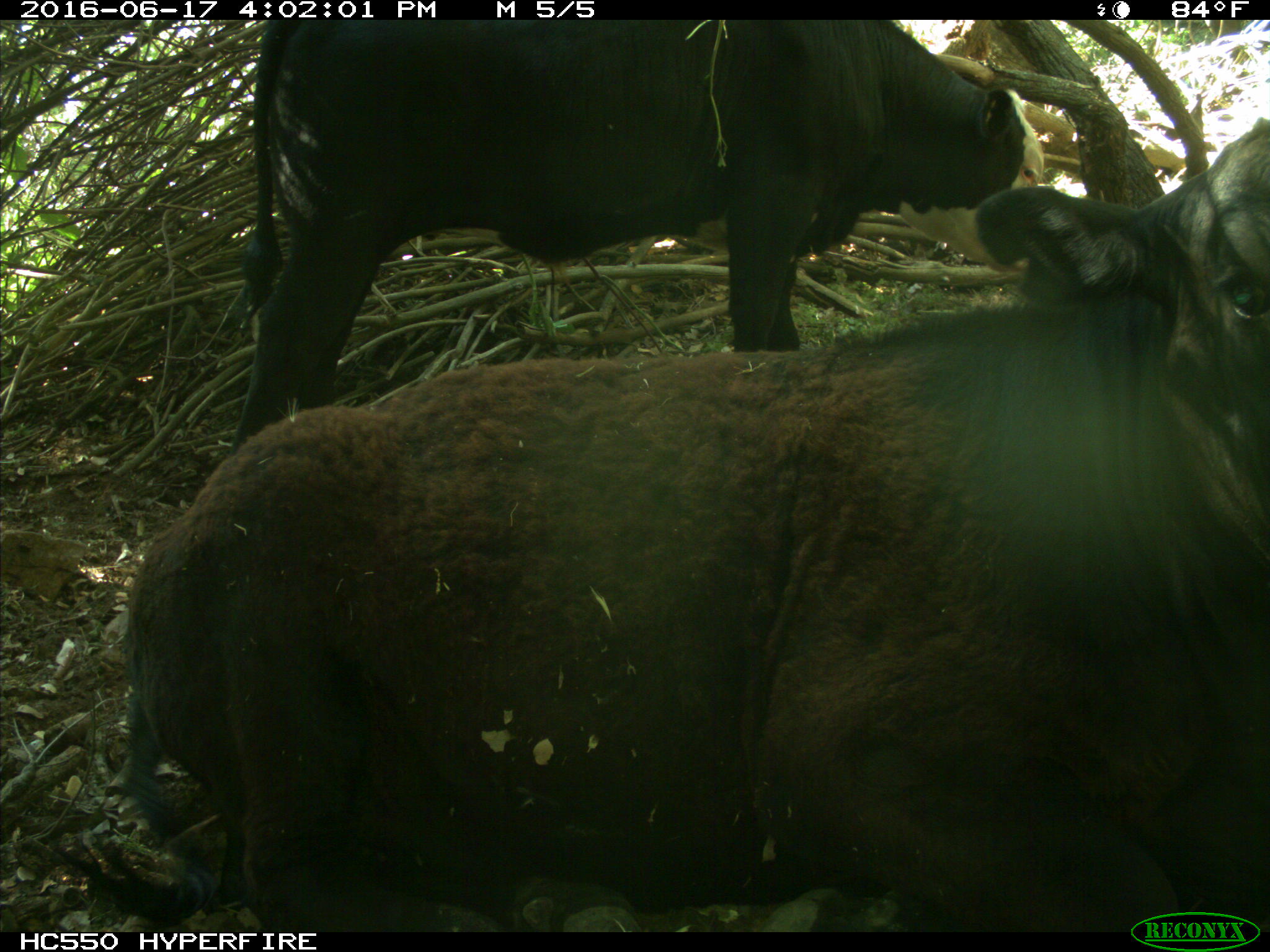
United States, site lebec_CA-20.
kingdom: Animalia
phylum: Chordata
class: Mammalia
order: Artiodactyla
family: Bovidae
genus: Bos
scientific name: Bos taurus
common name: domestic cow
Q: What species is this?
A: Bos taurus (domestic cow).